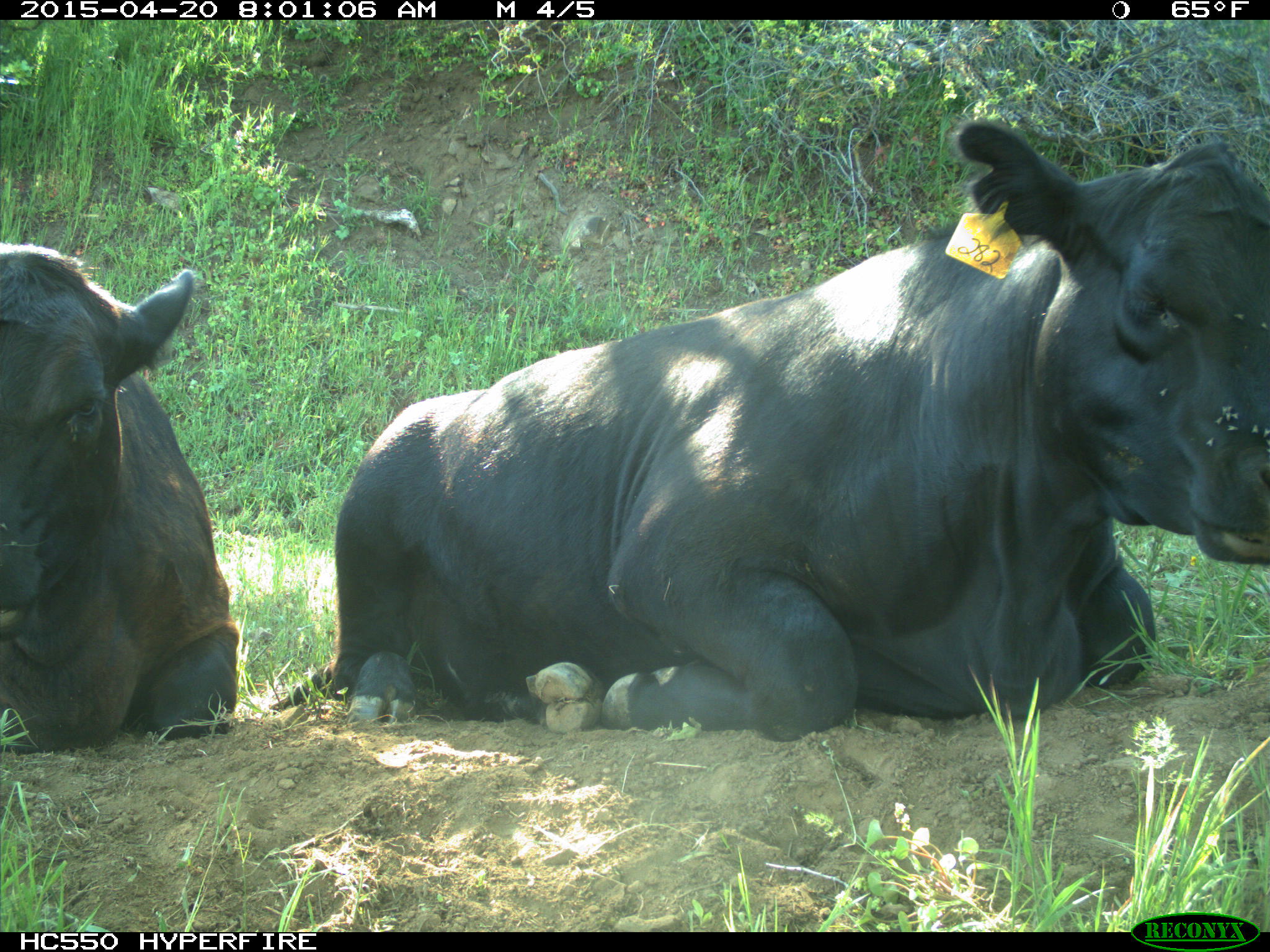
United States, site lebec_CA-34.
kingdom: Animalia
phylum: Chordata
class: Mammalia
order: Artiodactyla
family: Bovidae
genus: Bos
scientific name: Bos taurus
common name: domestic cow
Bos taurus (domestic cow).